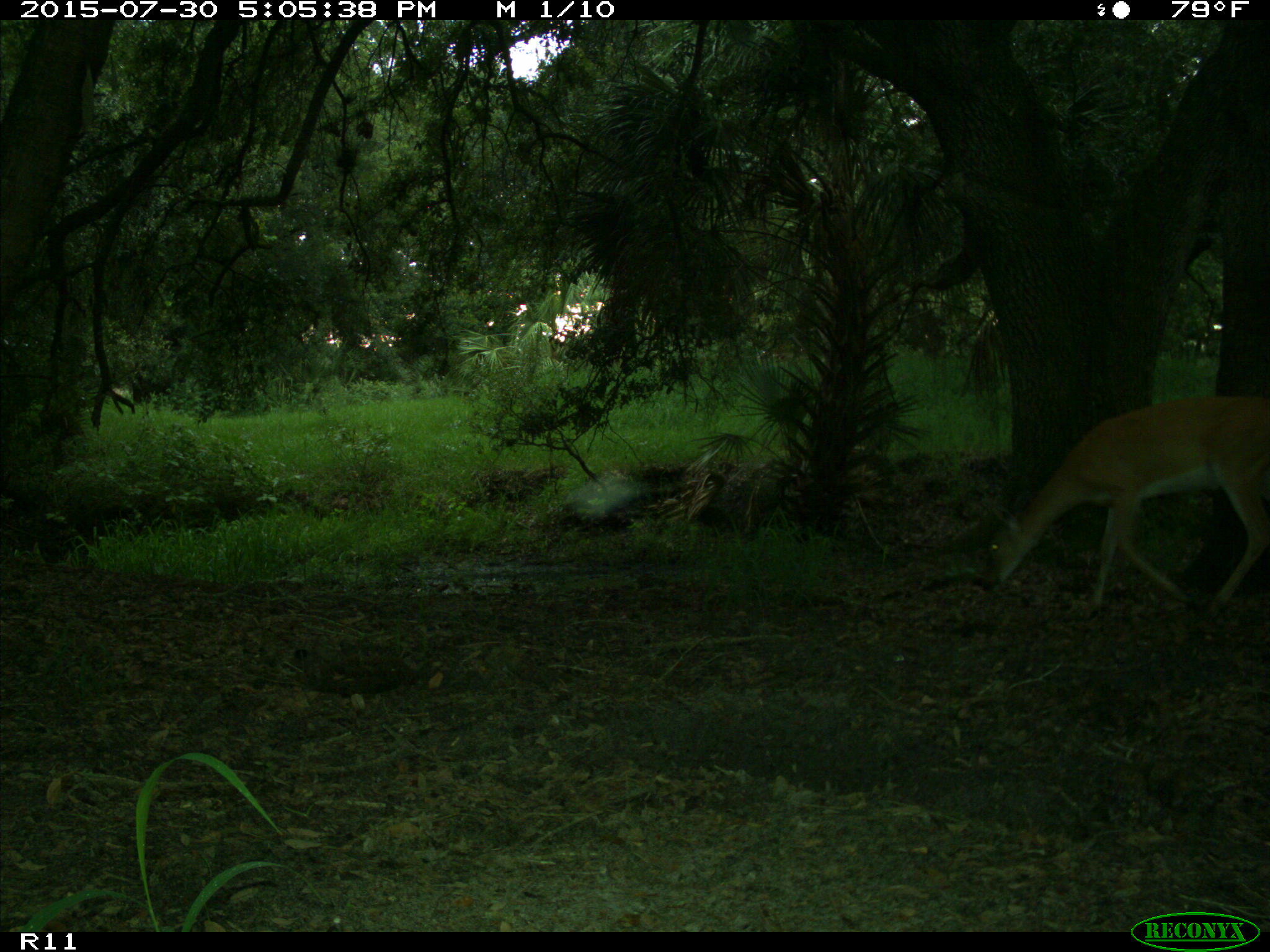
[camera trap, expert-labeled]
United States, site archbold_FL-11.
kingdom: Animalia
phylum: Chordata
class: Mammalia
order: Artiodactyla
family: Cervidae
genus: Odocoileus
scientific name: Odocoileus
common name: deer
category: unidentified deer